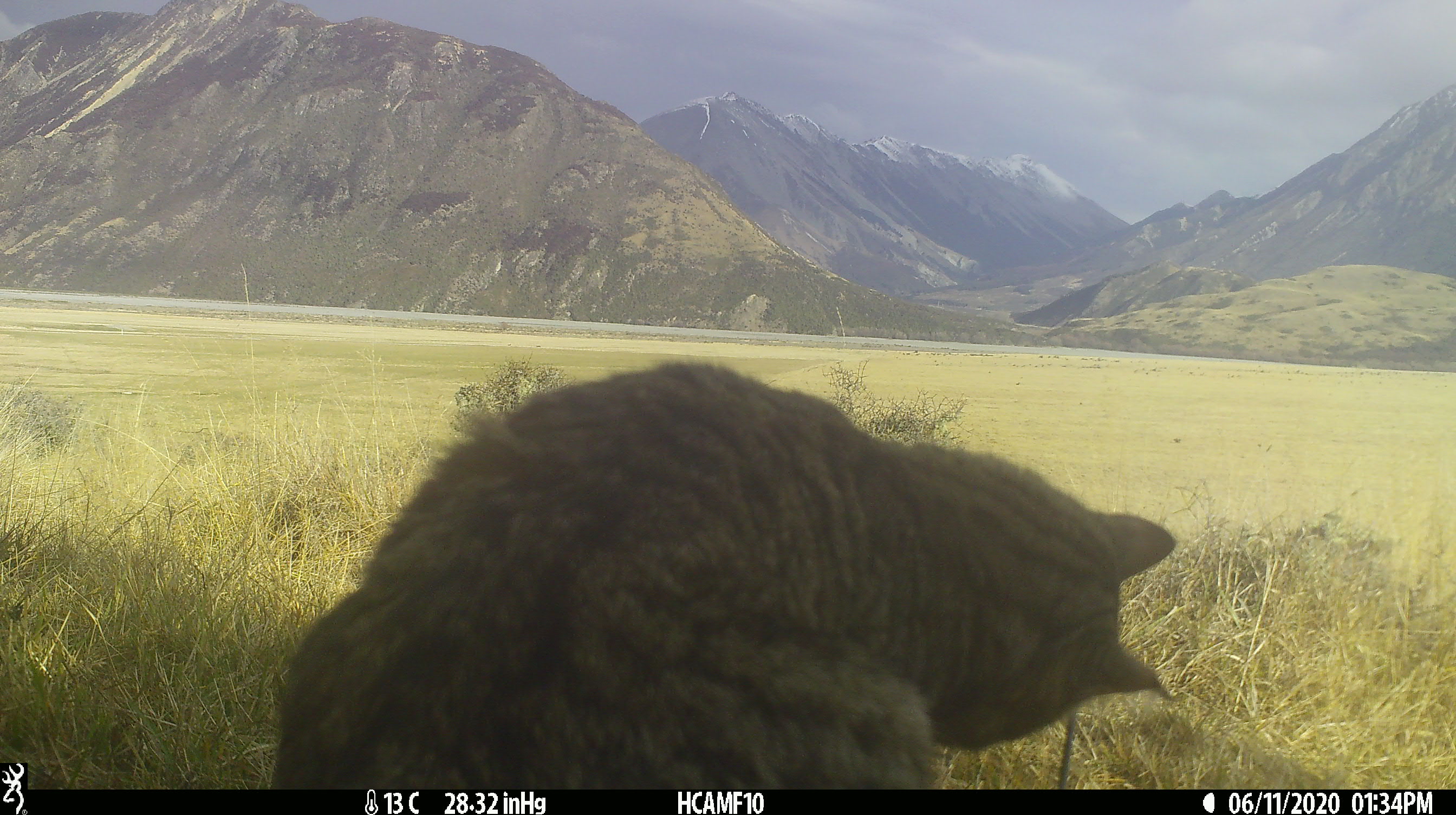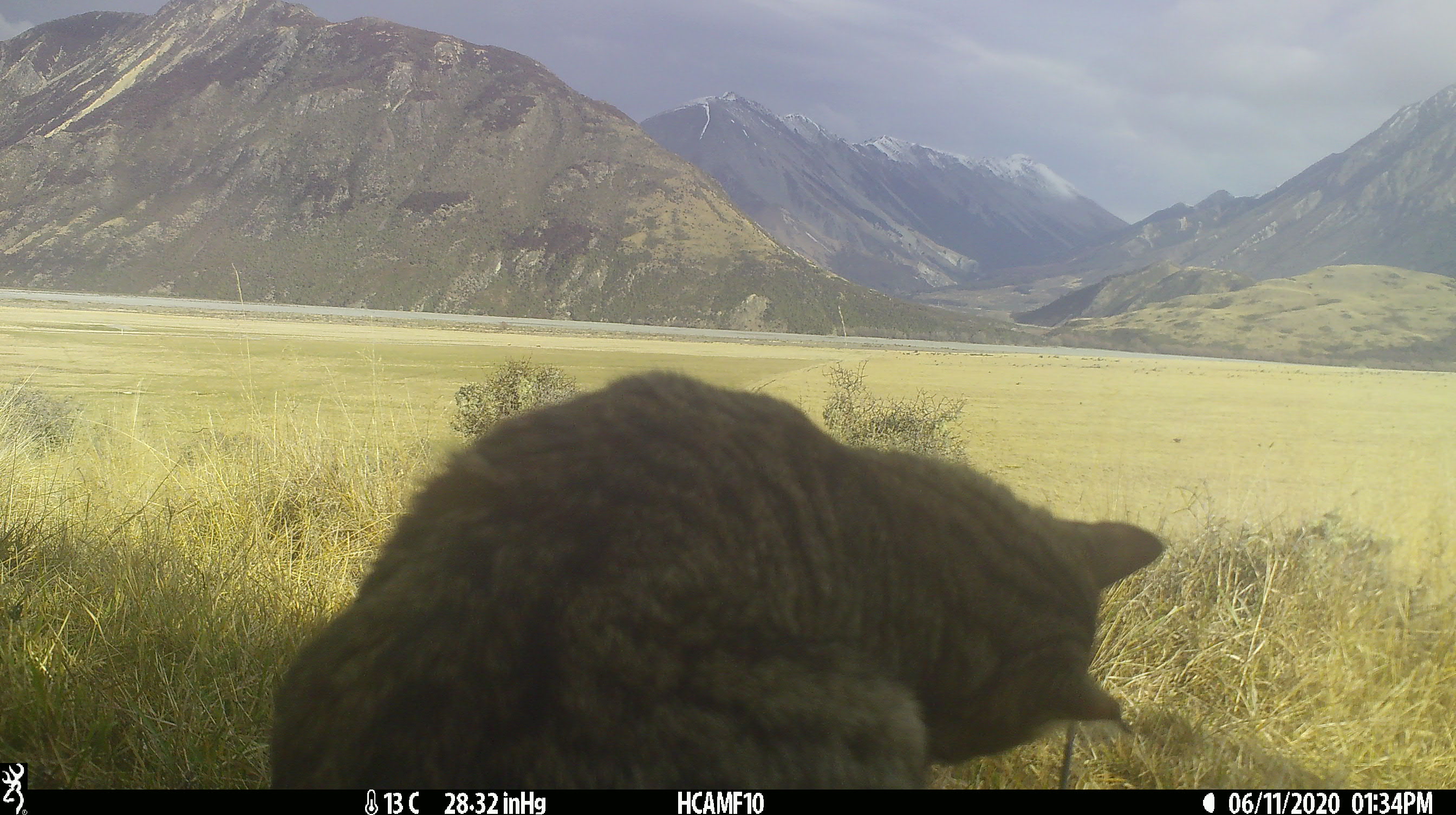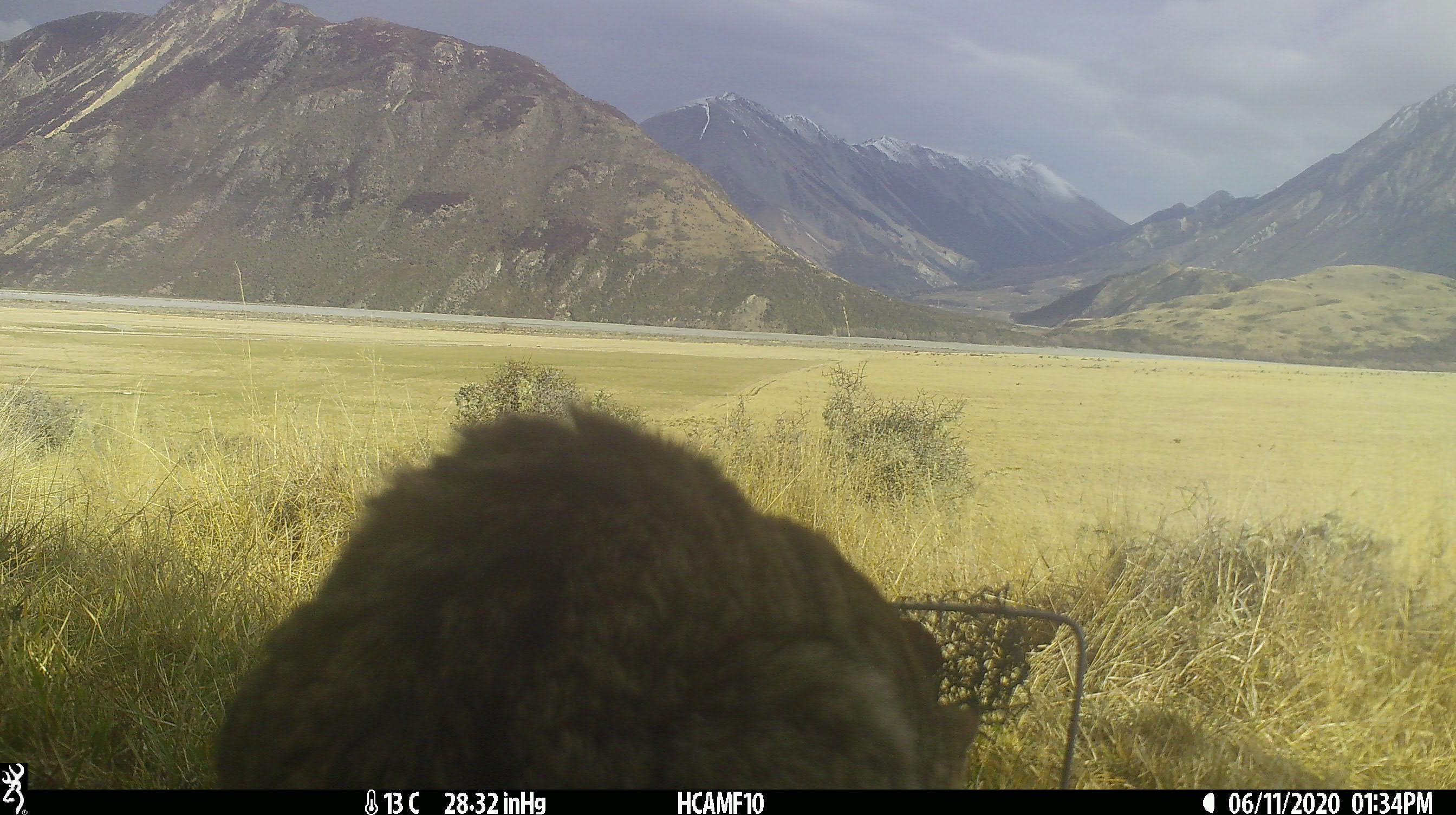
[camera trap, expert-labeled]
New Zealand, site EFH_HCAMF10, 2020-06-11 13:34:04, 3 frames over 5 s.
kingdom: Animalia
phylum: Chordata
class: Mammalia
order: Carnivora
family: Felidae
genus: Felis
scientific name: Felis catus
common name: domestic cat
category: cat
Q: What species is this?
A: Cat (domestic cat) (Felis catus).